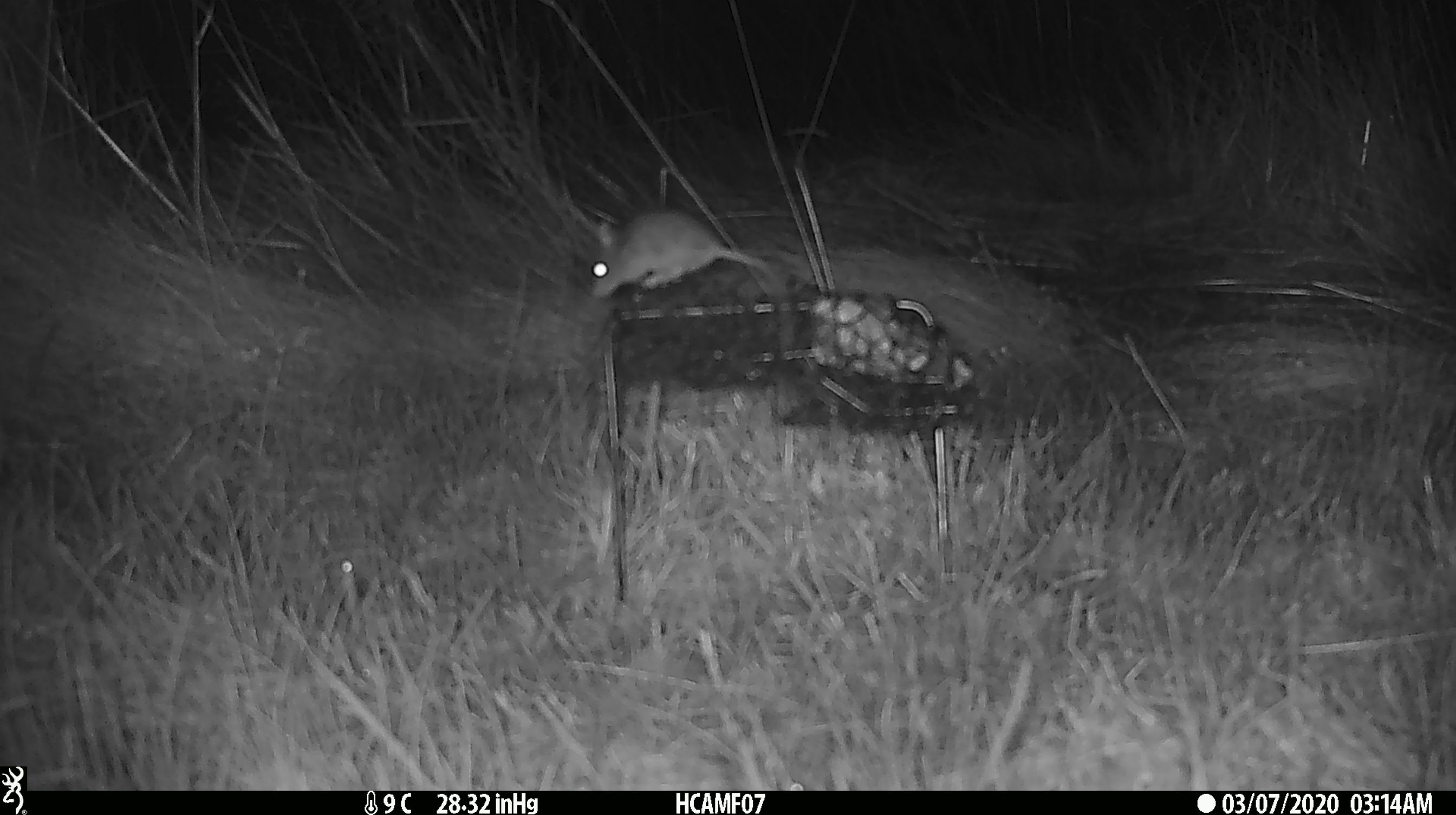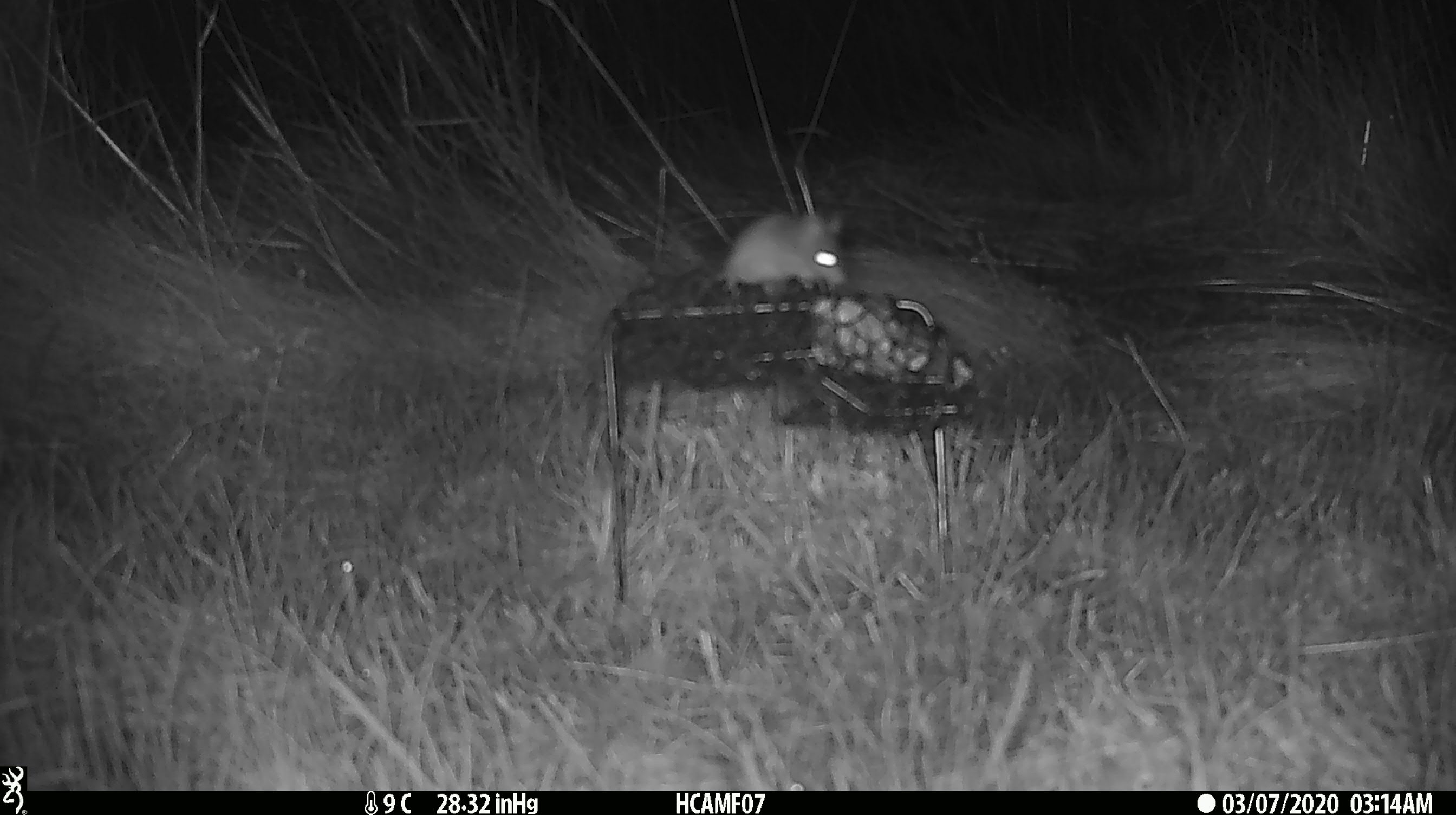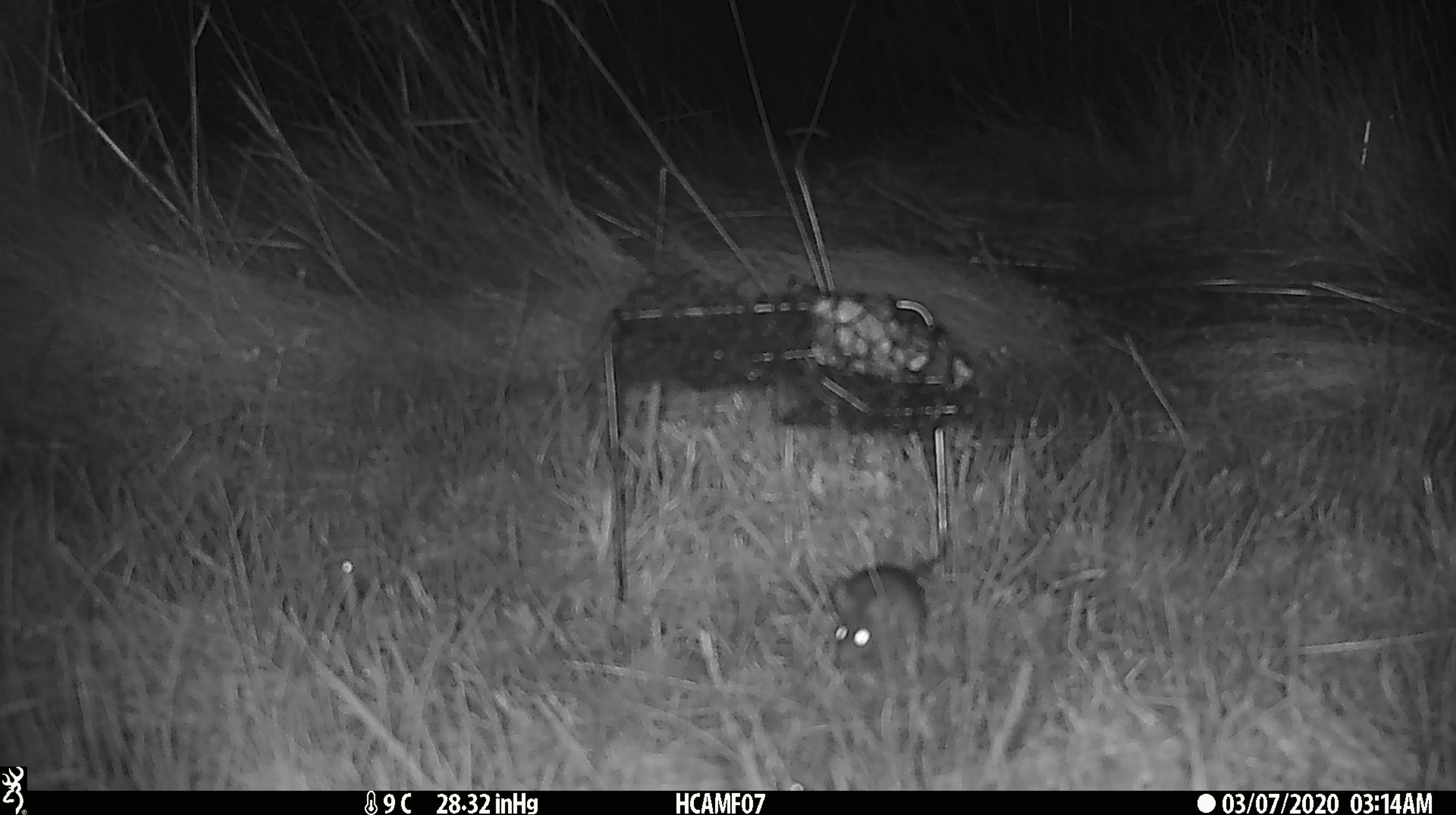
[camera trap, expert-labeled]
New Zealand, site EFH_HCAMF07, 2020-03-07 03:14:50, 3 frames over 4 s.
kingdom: Animalia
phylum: Chordata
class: Mammalia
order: Rodentia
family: Muridae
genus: Mus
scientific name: Mus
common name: mouse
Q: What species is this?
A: Mouse (Mus).